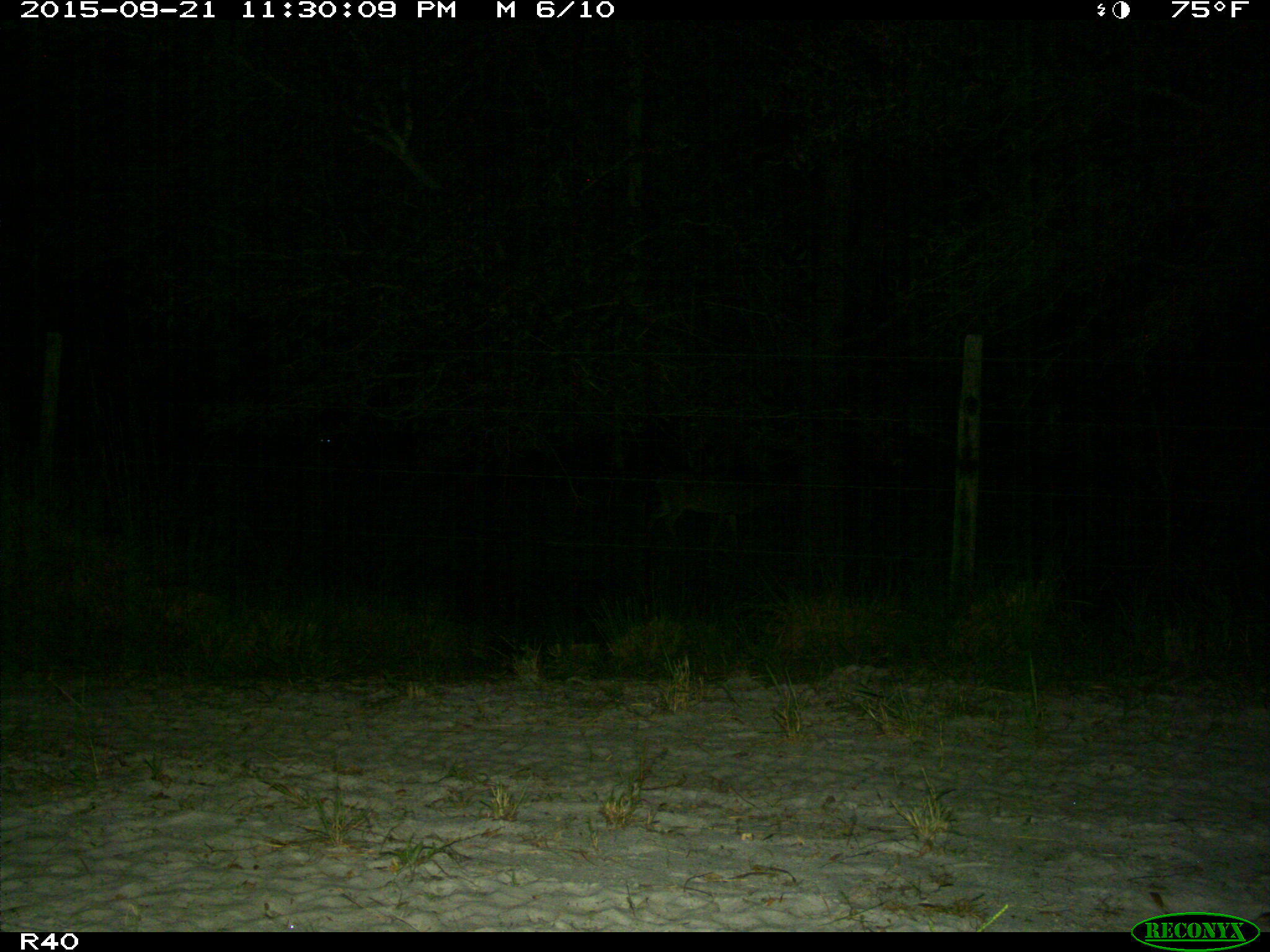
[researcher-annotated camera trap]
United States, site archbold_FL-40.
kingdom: Animalia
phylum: Chordata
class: Mammalia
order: Artiodactyla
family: Cervidae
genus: Odocoileus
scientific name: Odocoileus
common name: deer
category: unidentified deer